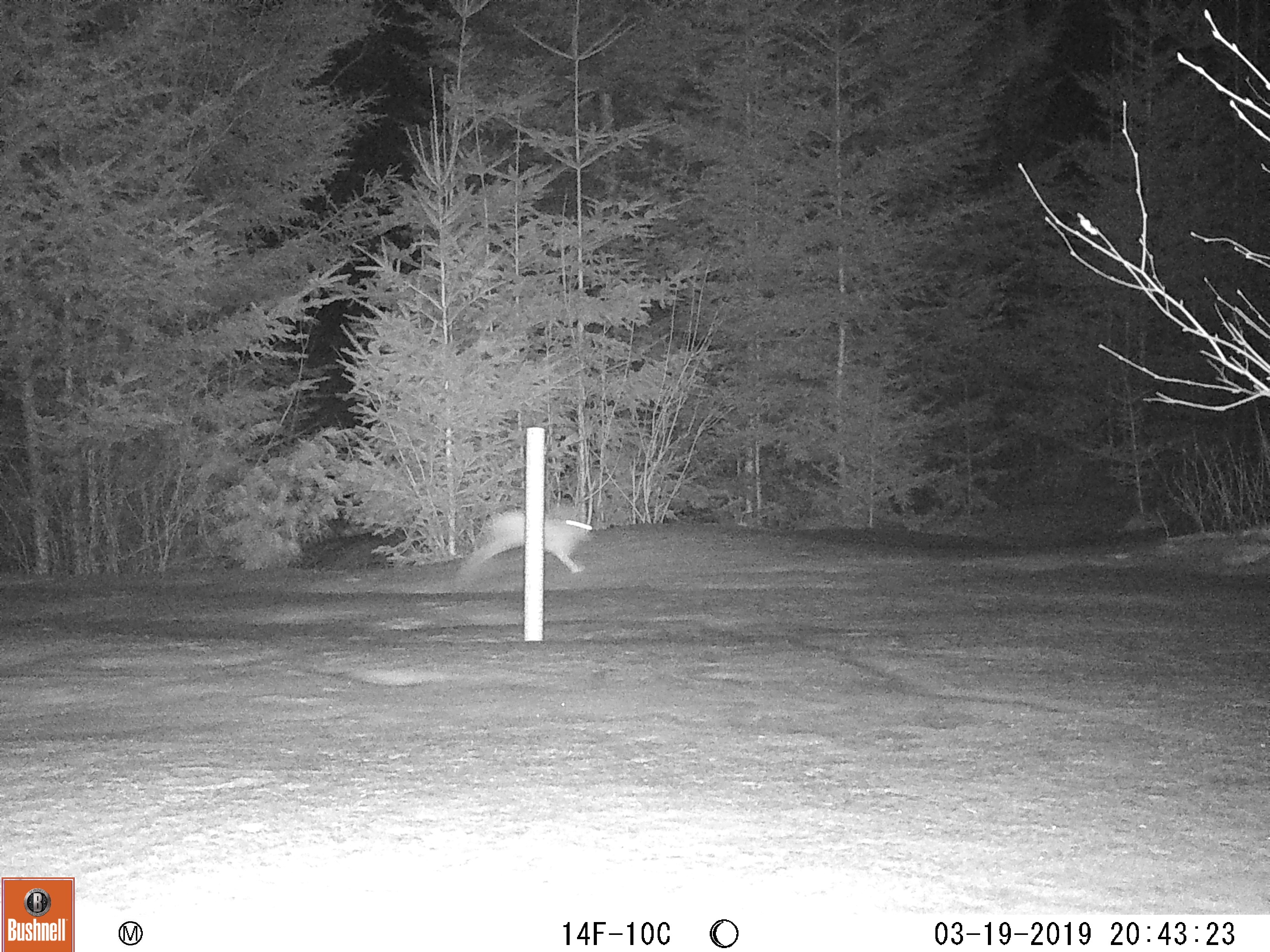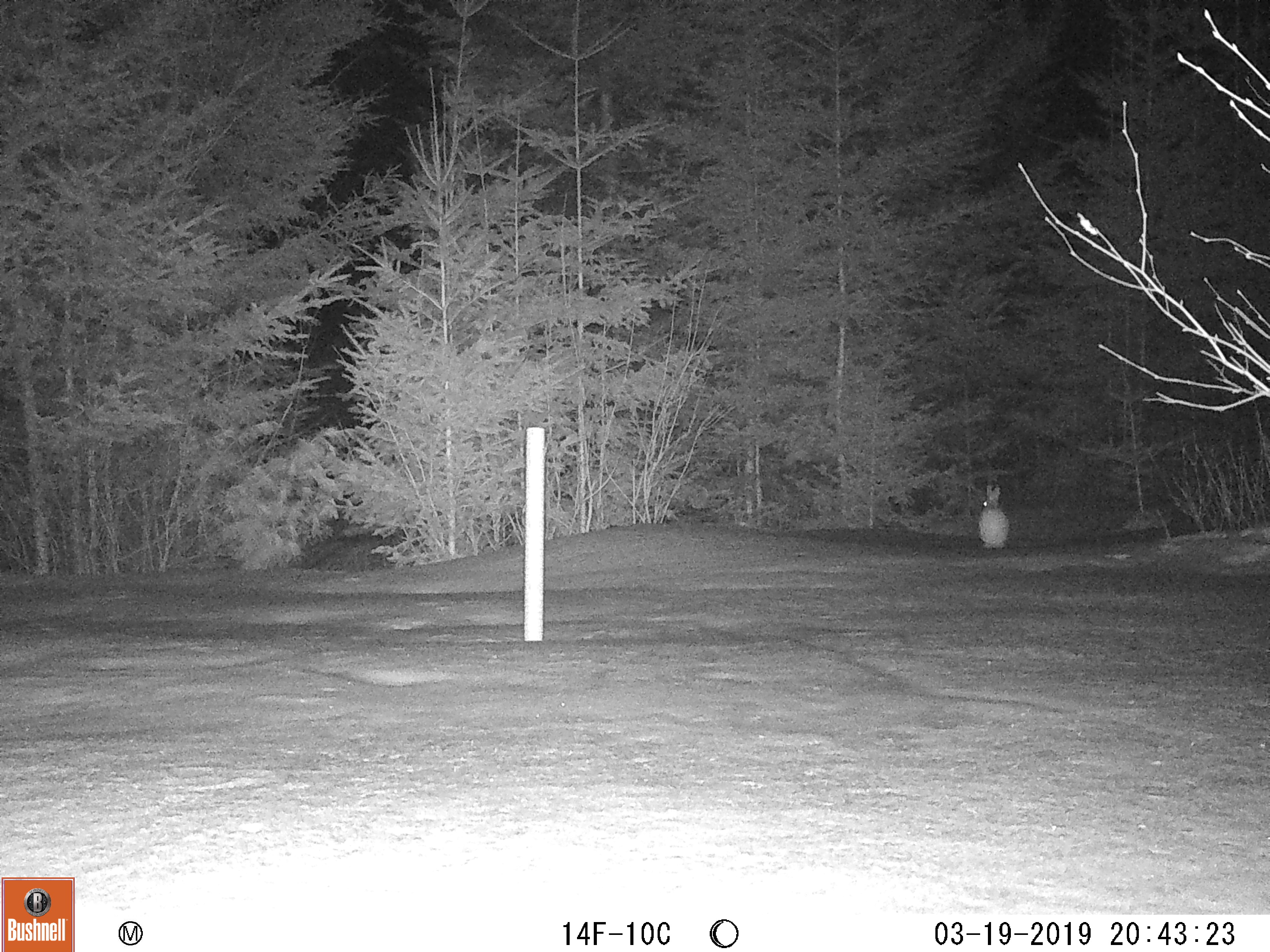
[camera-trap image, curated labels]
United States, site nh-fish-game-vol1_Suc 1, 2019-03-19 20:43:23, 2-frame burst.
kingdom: Animalia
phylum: Chordata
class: Mammalia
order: Lagomorpha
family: Leporidae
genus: Lepus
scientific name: Lepus americanus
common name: snowshoe hare